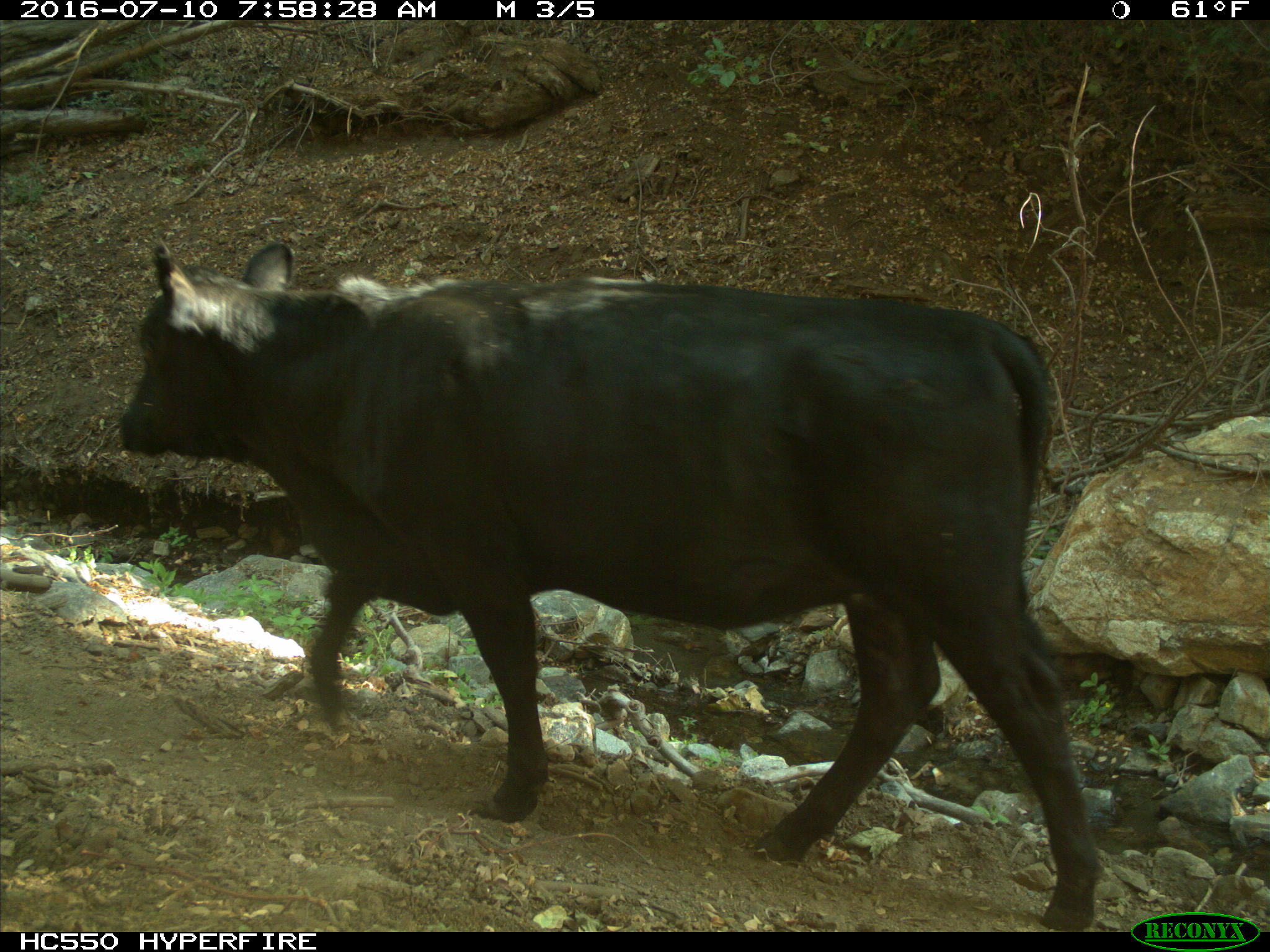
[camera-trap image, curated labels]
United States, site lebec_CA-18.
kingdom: Animalia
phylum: Chordata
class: Mammalia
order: Artiodactyla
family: Bovidae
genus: Bos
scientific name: Bos taurus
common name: domestic cow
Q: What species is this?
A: Bos taurus (domestic cow).